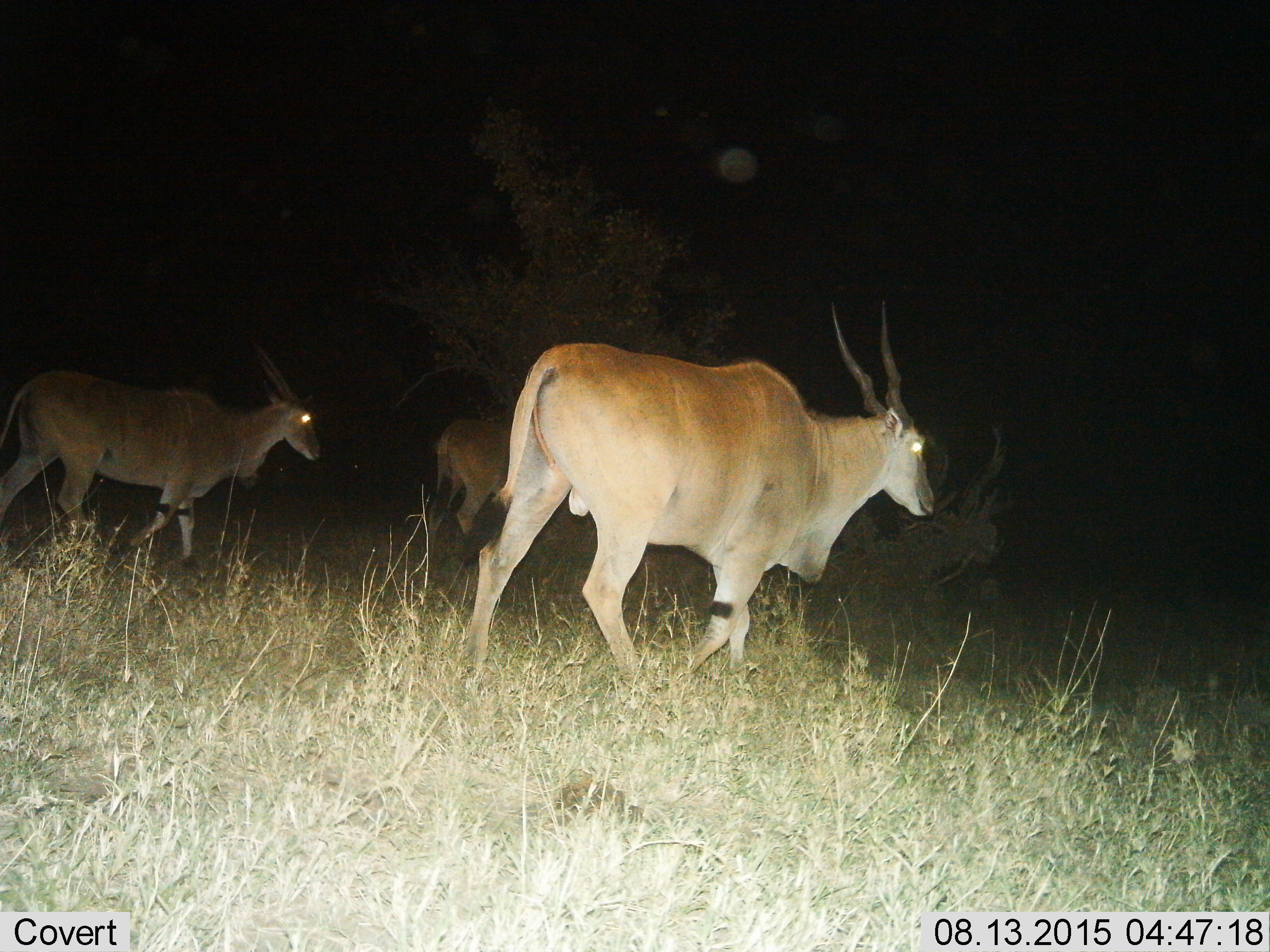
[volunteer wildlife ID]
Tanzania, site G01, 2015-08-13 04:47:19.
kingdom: Animalia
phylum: Chordata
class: Mammalia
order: Artiodactyla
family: Bovidae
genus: Tragelaphus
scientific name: Tragelaphus oryx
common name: eland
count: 3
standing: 13%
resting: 0%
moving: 93%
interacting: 0%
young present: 0%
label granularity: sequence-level